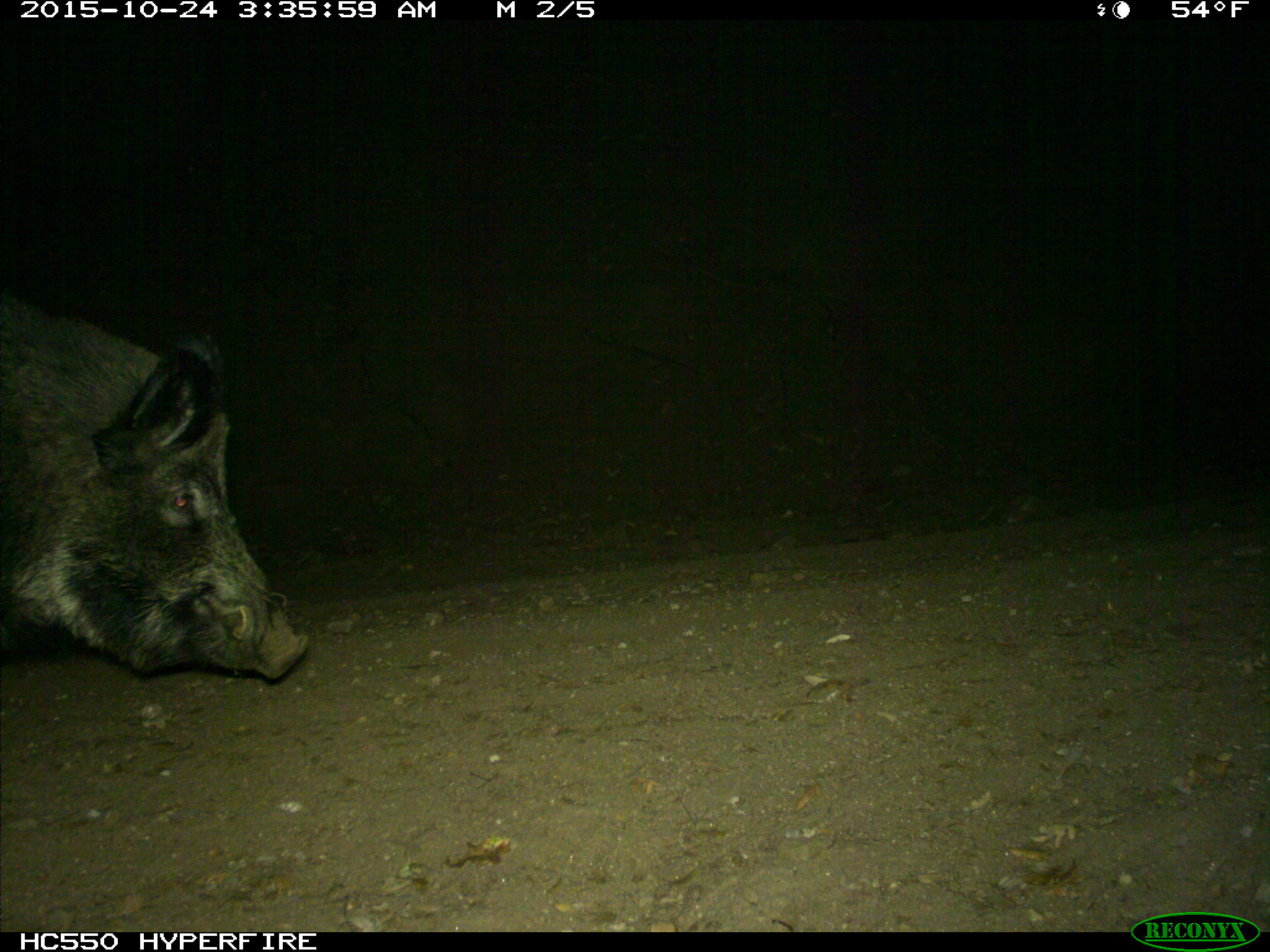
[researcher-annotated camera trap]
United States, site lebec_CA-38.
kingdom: Animalia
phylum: Chordata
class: Mammalia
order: Artiodactyla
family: Suidae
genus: Sus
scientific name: Sus scrofa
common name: wild boar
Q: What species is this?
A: Sus scrofa (wild boar).